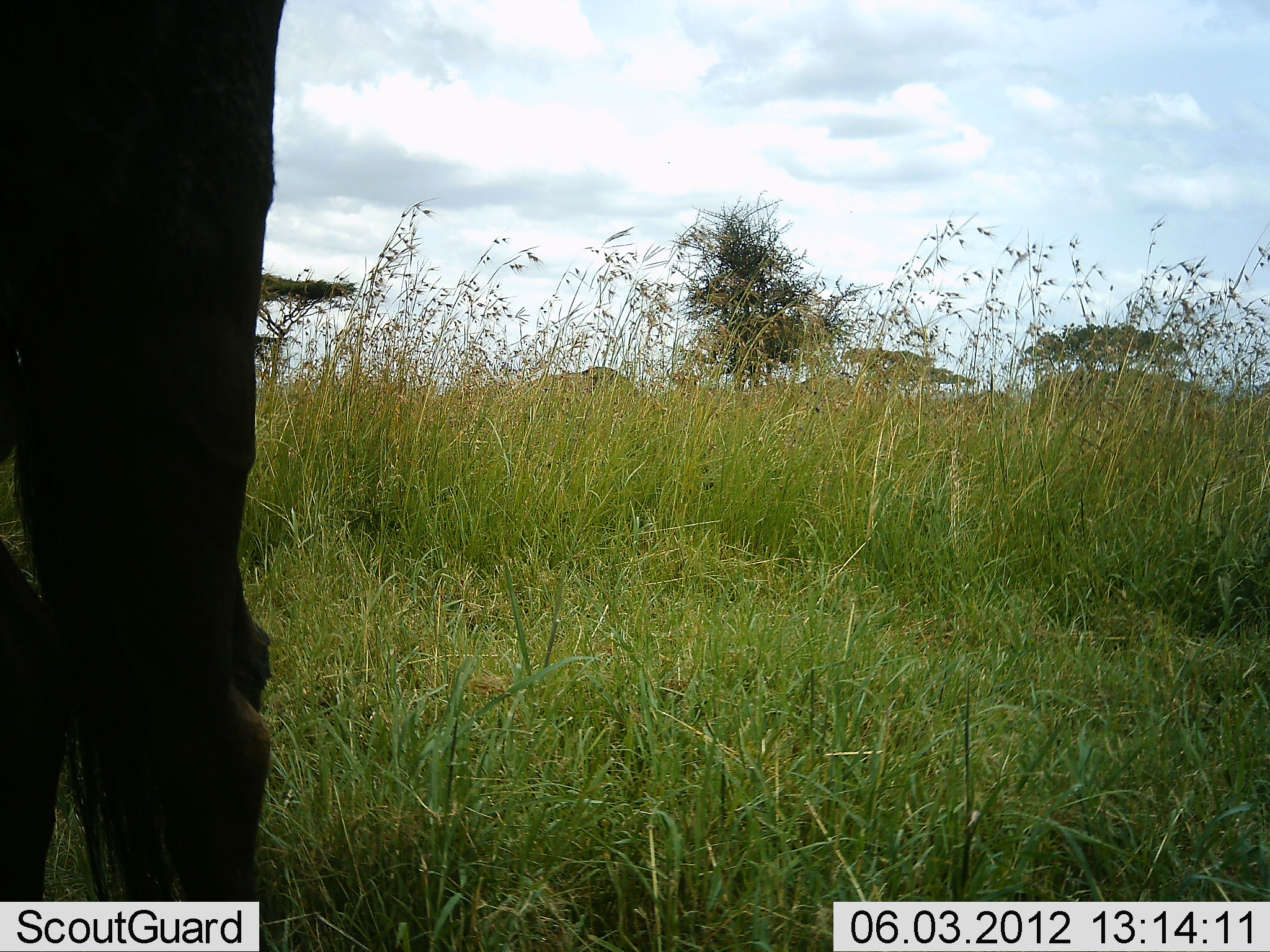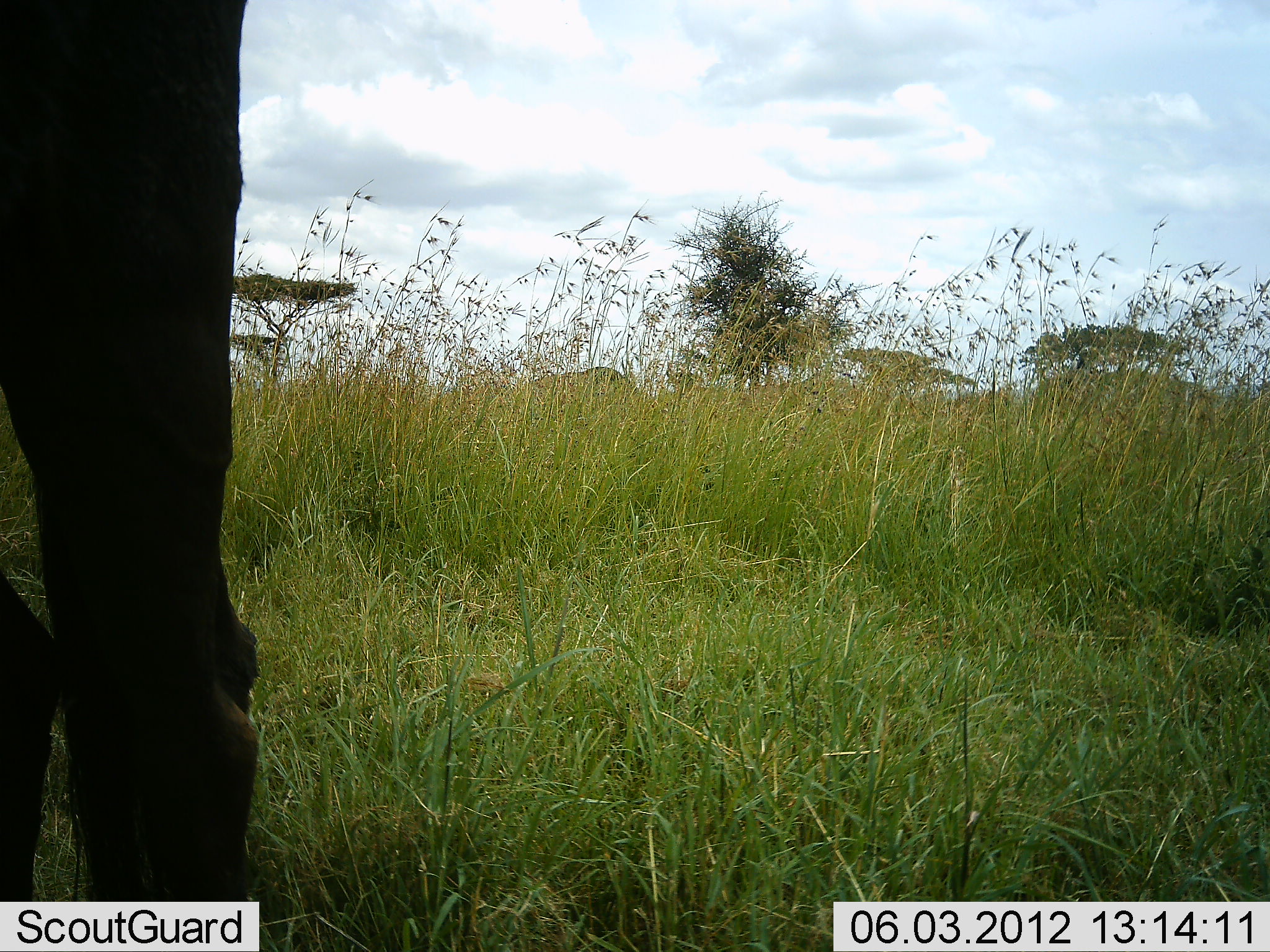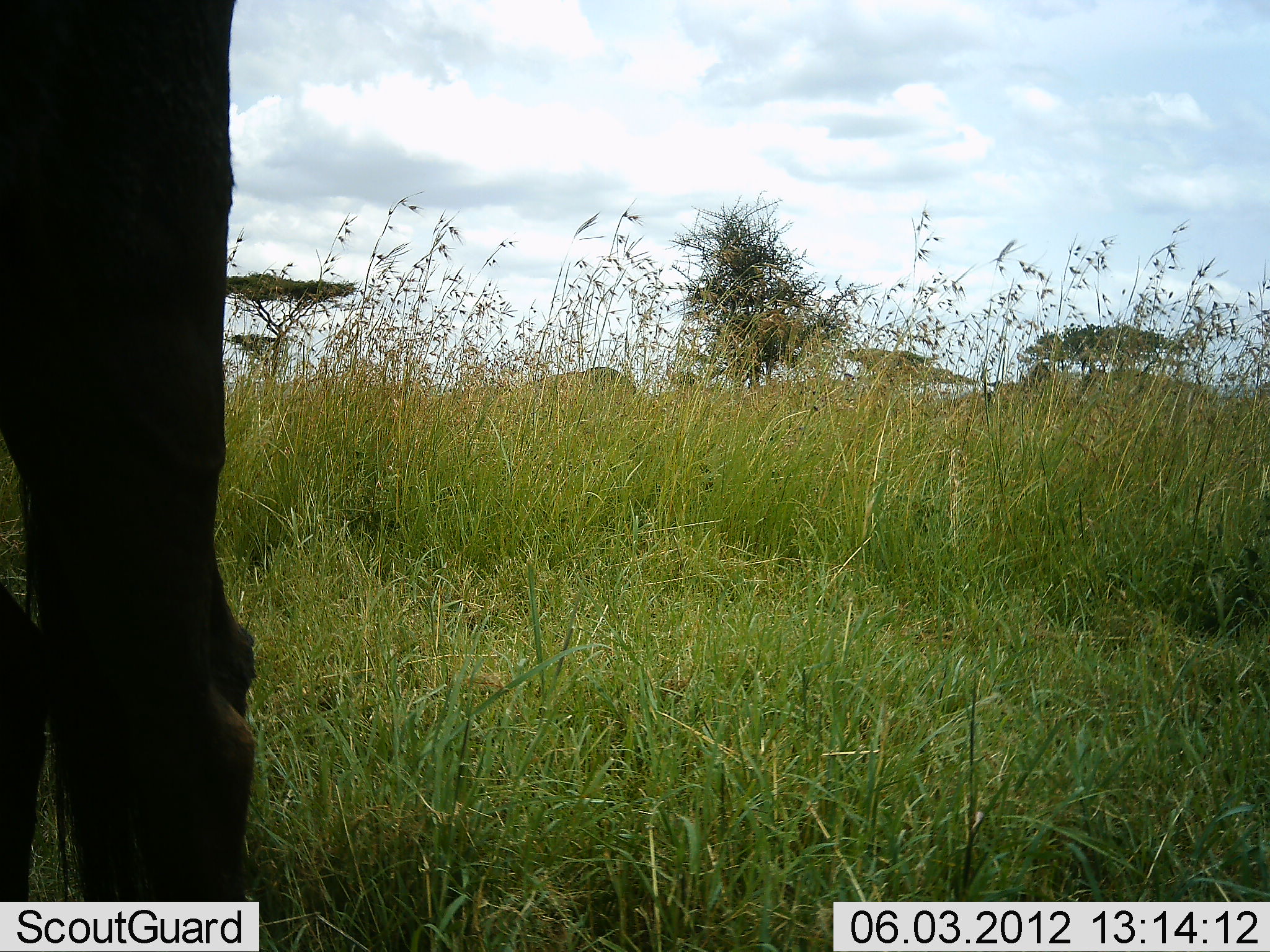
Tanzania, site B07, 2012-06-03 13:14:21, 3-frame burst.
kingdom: Animalia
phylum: Chordata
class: Mammalia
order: Artiodactyla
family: Bovidae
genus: Connochaetes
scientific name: Connochaetes taurinus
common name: blue wildebeest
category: wildebeest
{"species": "wildebeest (blue wildebeest) (Connochaetes taurinus)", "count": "1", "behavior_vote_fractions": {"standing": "100%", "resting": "0%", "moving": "0%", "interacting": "0%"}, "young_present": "0%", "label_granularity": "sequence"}